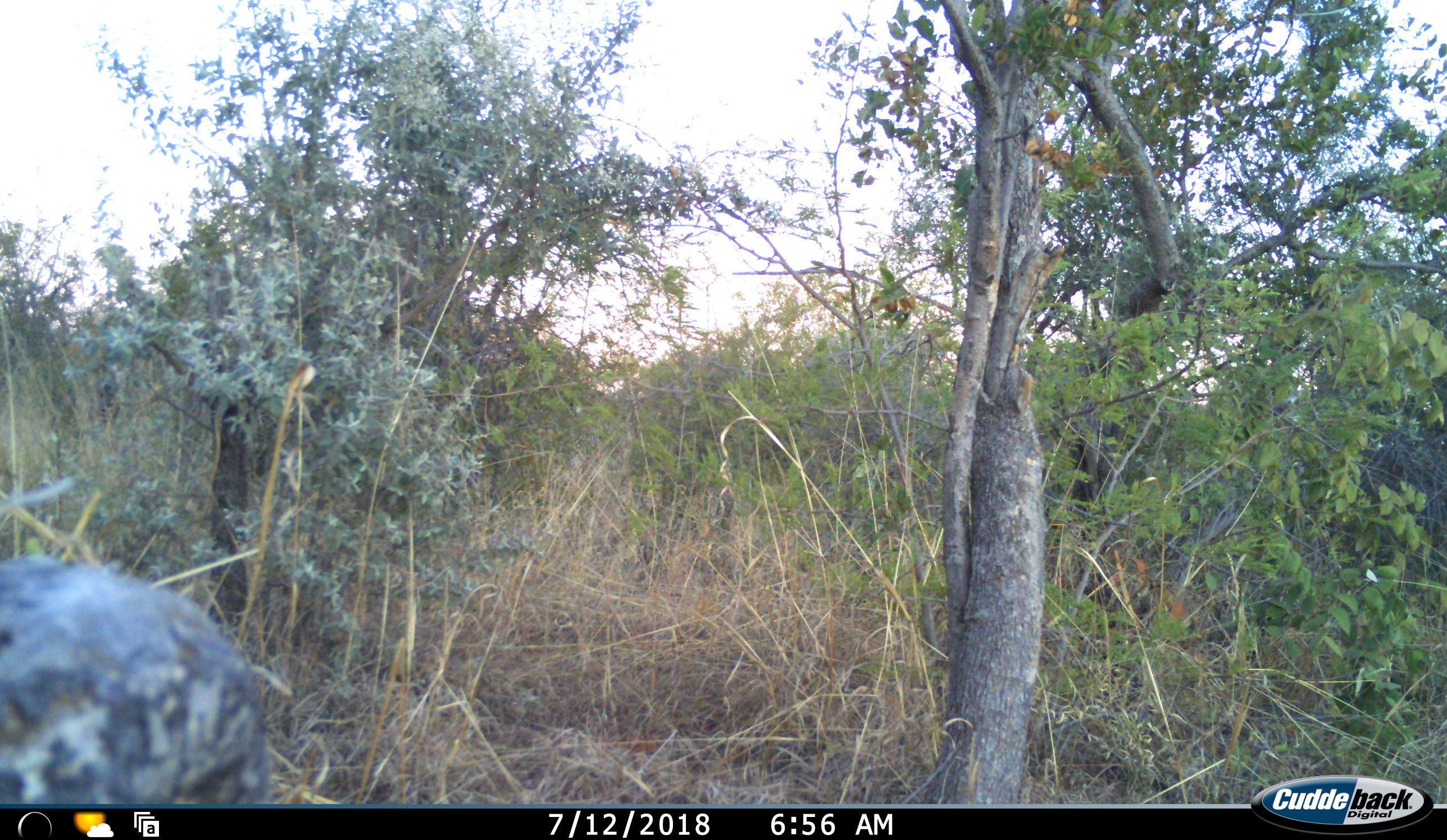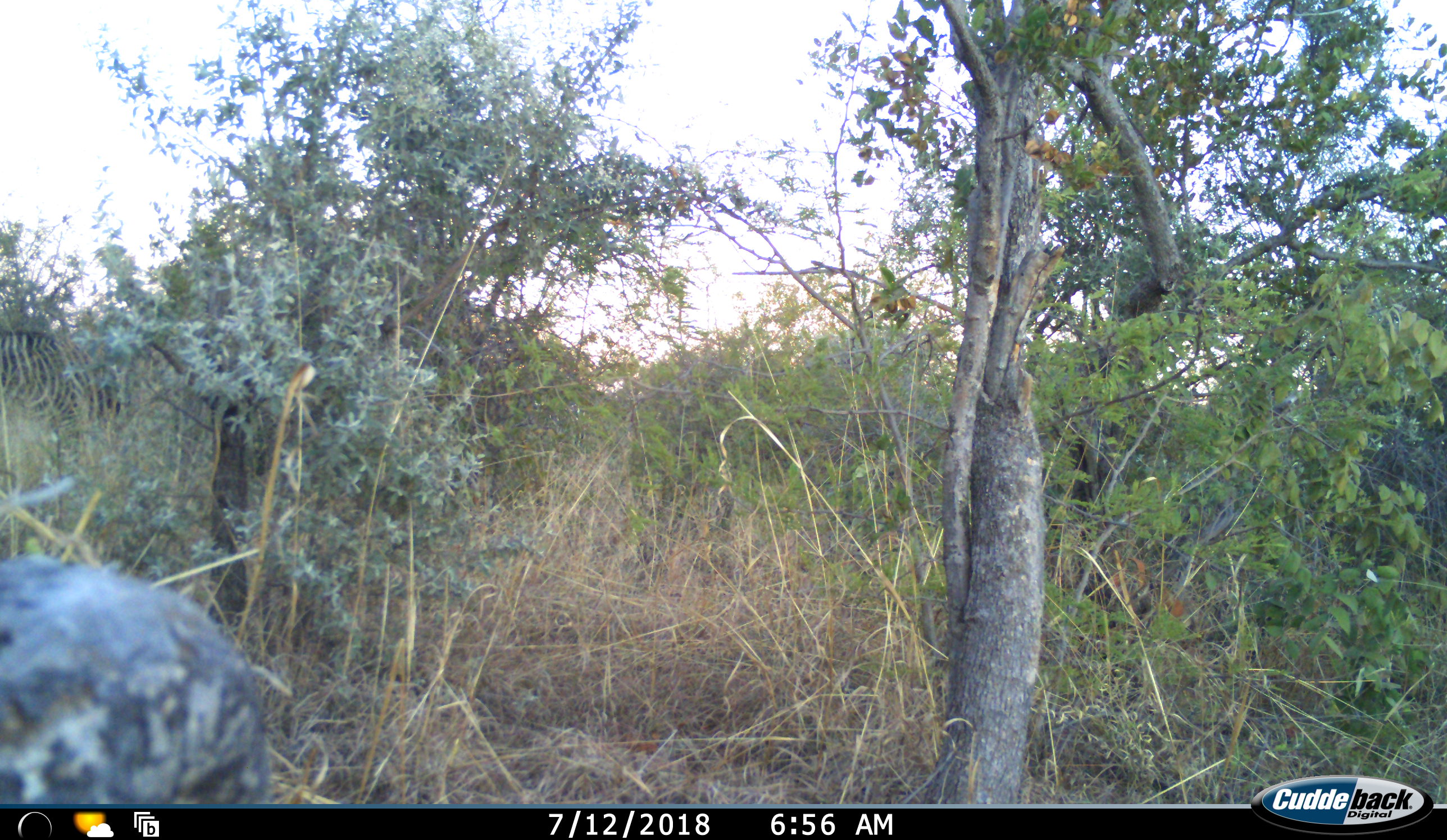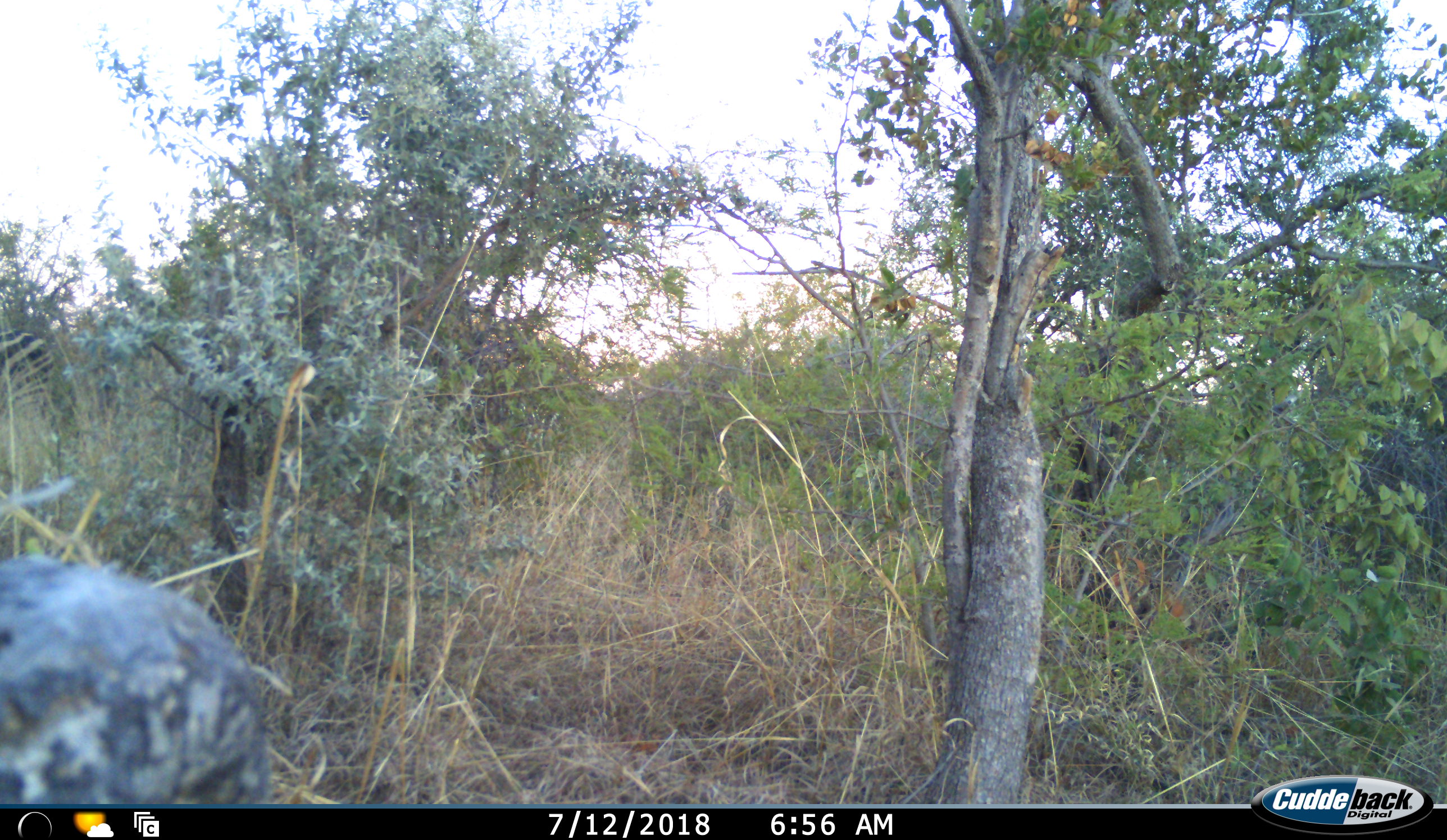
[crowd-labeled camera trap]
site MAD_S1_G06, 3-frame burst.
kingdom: Animalia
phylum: Chordata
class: Mammalia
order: Perissodactyla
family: Equidae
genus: Equus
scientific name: Equus quagga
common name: plains zebra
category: zebraplains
Zebraplains (plains zebra) (Equus quagga), count 2. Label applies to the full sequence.